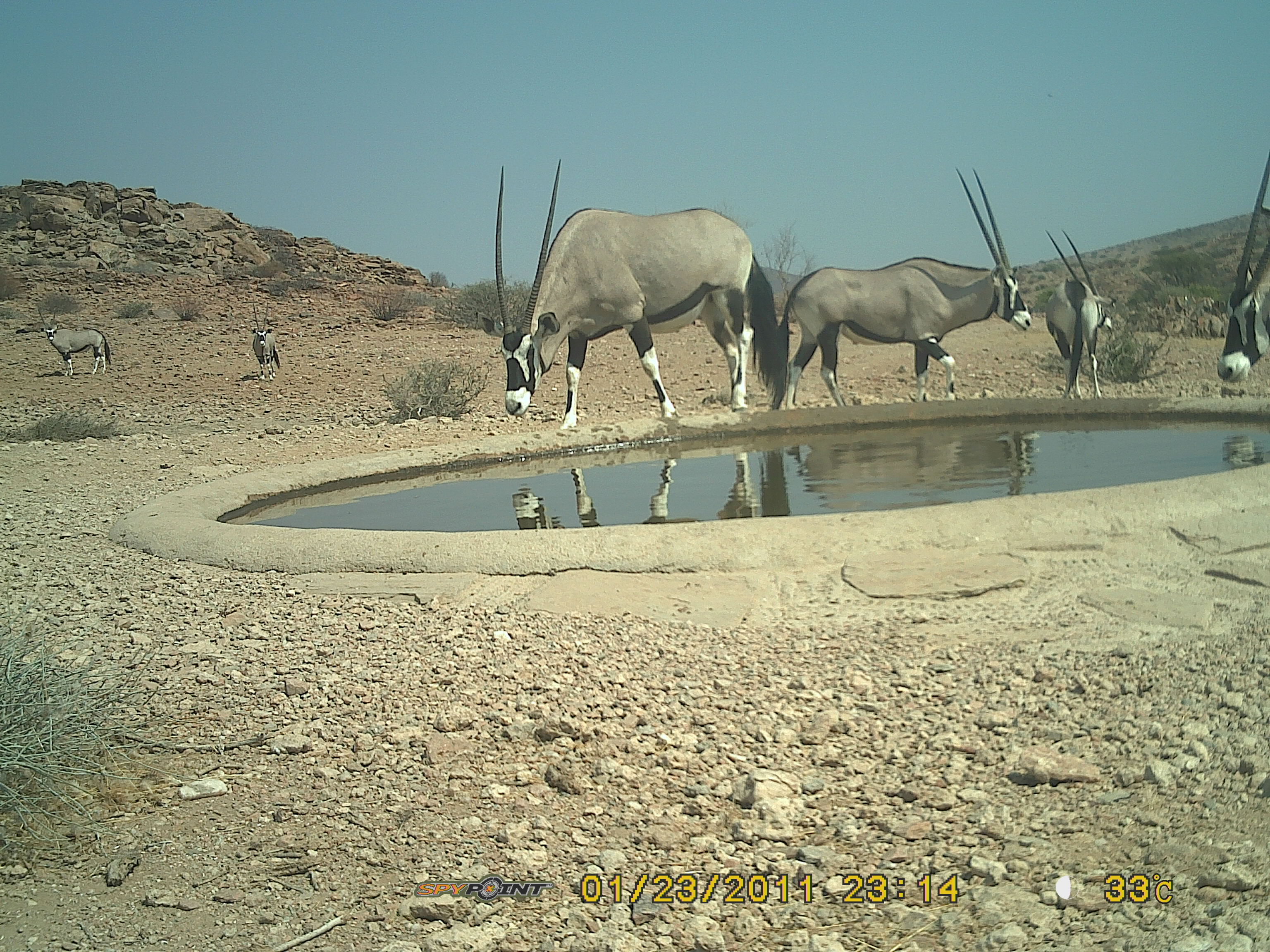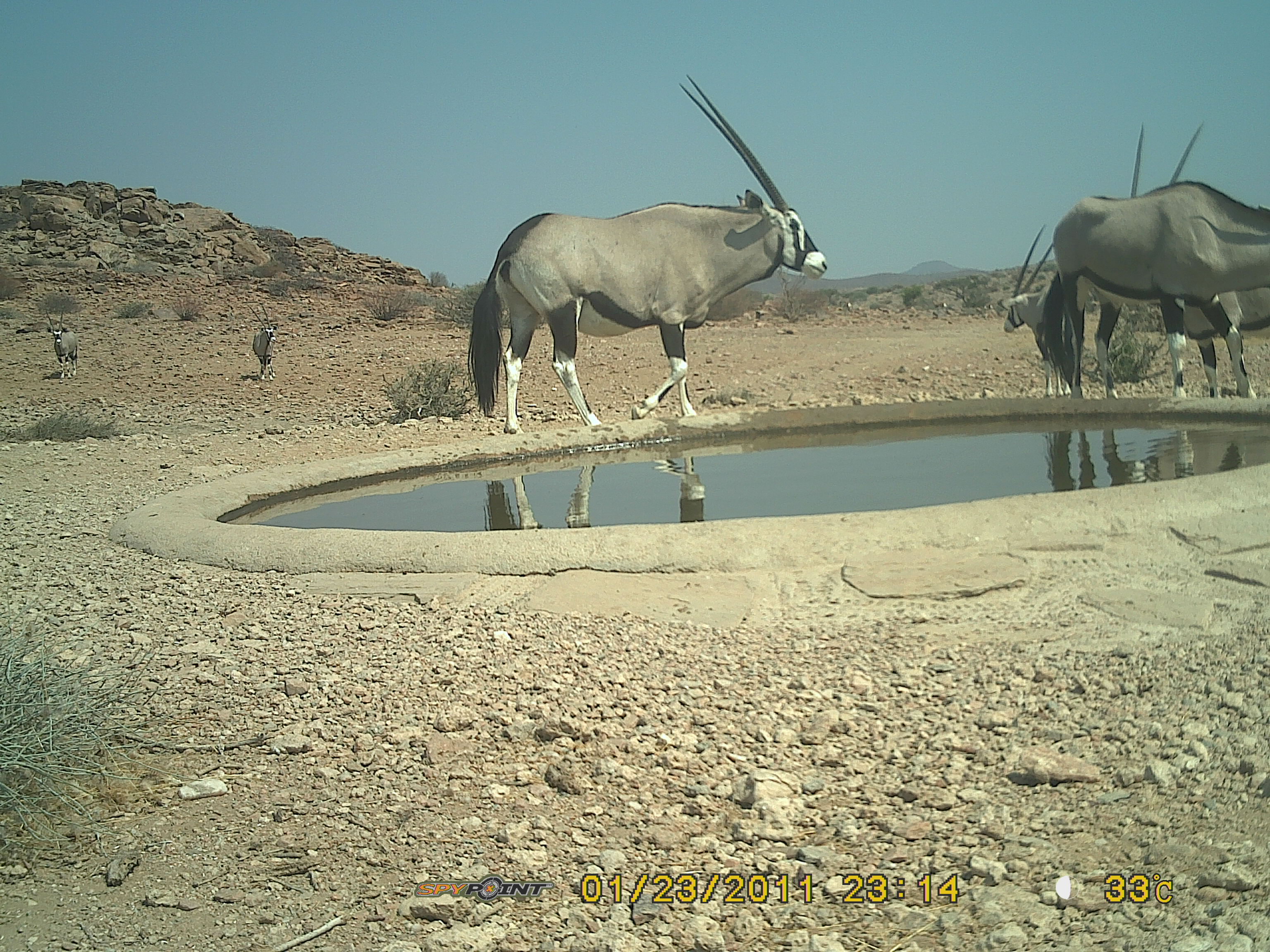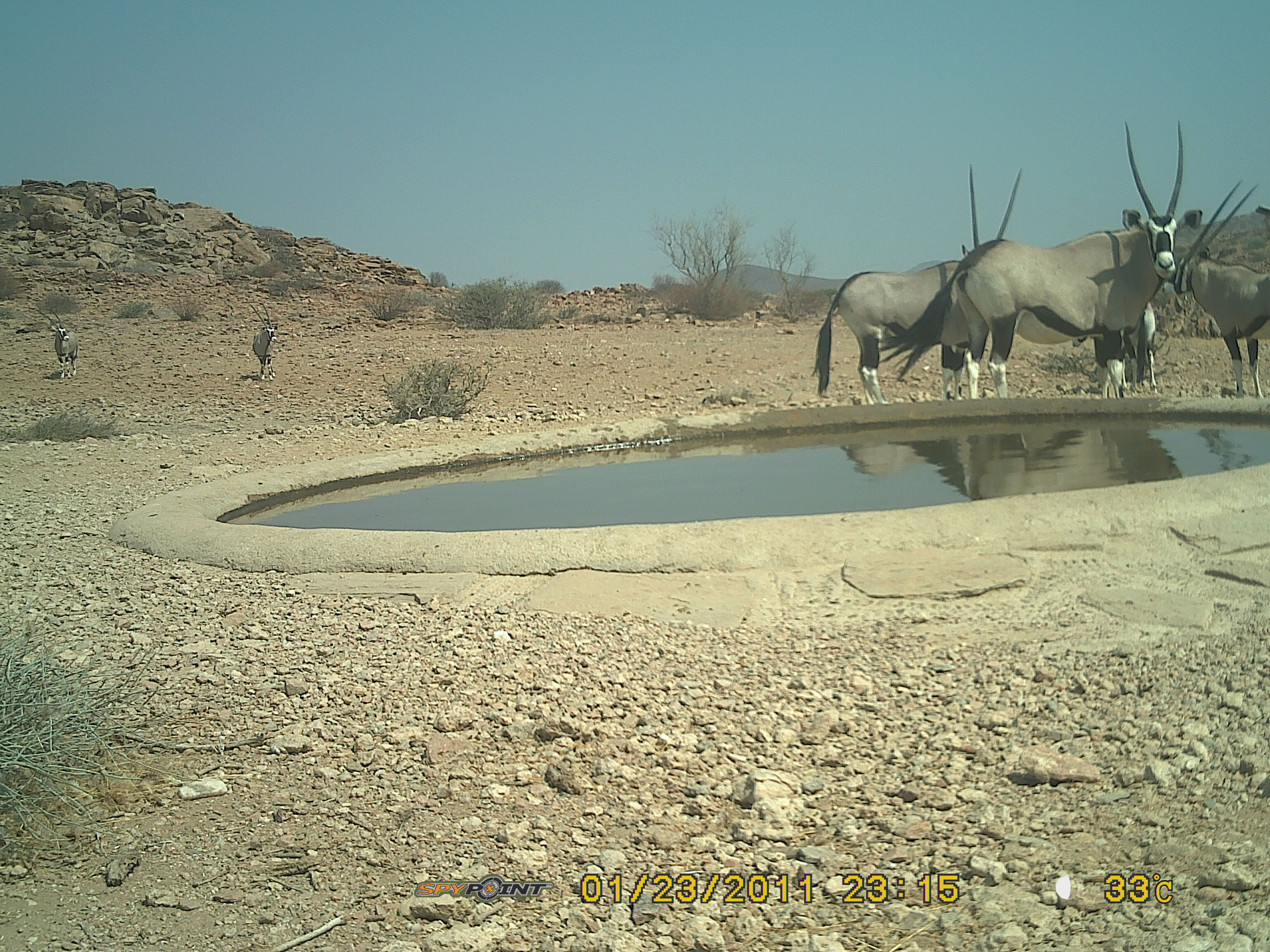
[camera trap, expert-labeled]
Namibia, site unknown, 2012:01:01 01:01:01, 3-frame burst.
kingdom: Animalia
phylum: Chordata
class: Mammalia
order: Artiodactyla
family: Bovidae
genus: Oryx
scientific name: Oryx gazella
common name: gemsbok